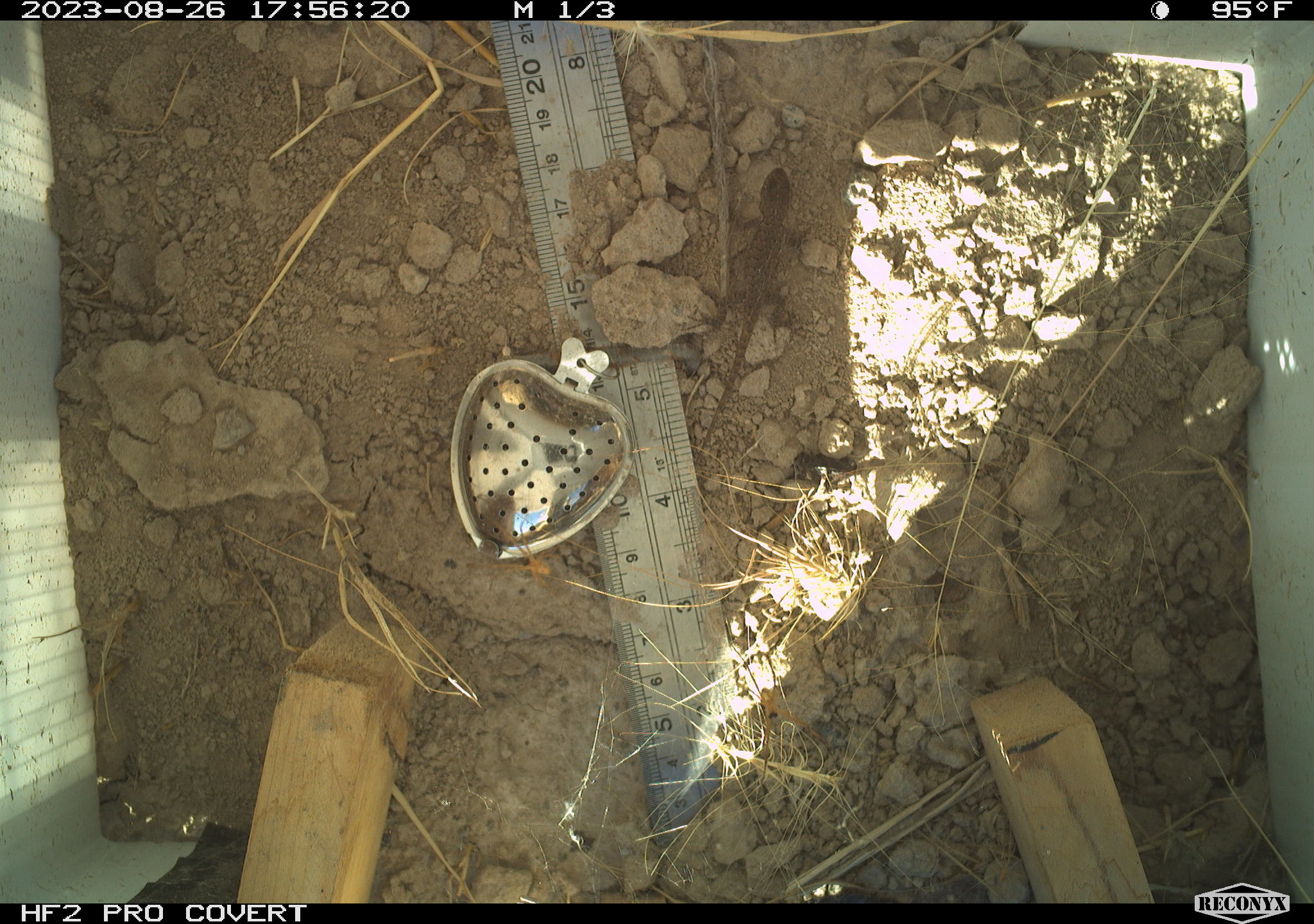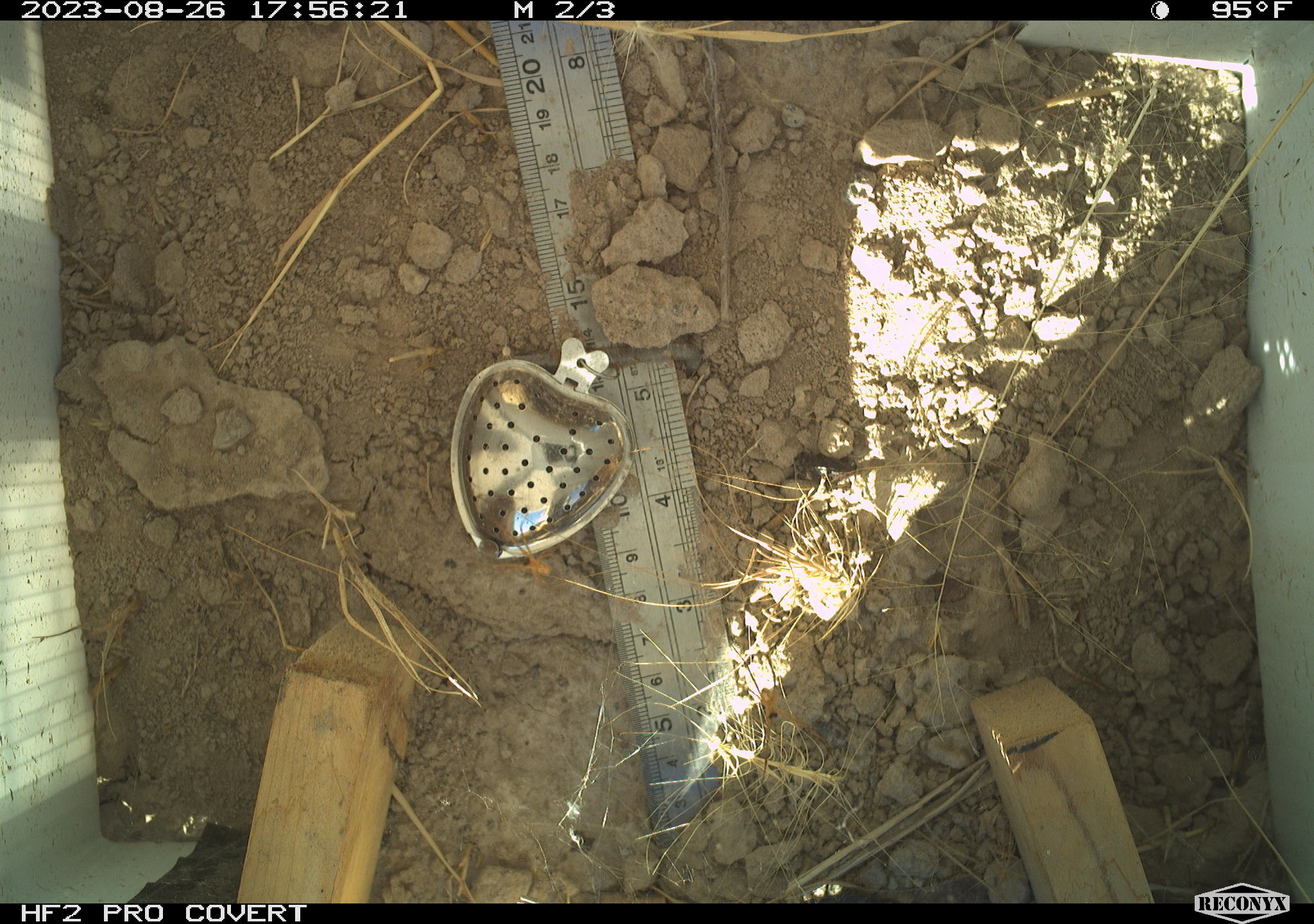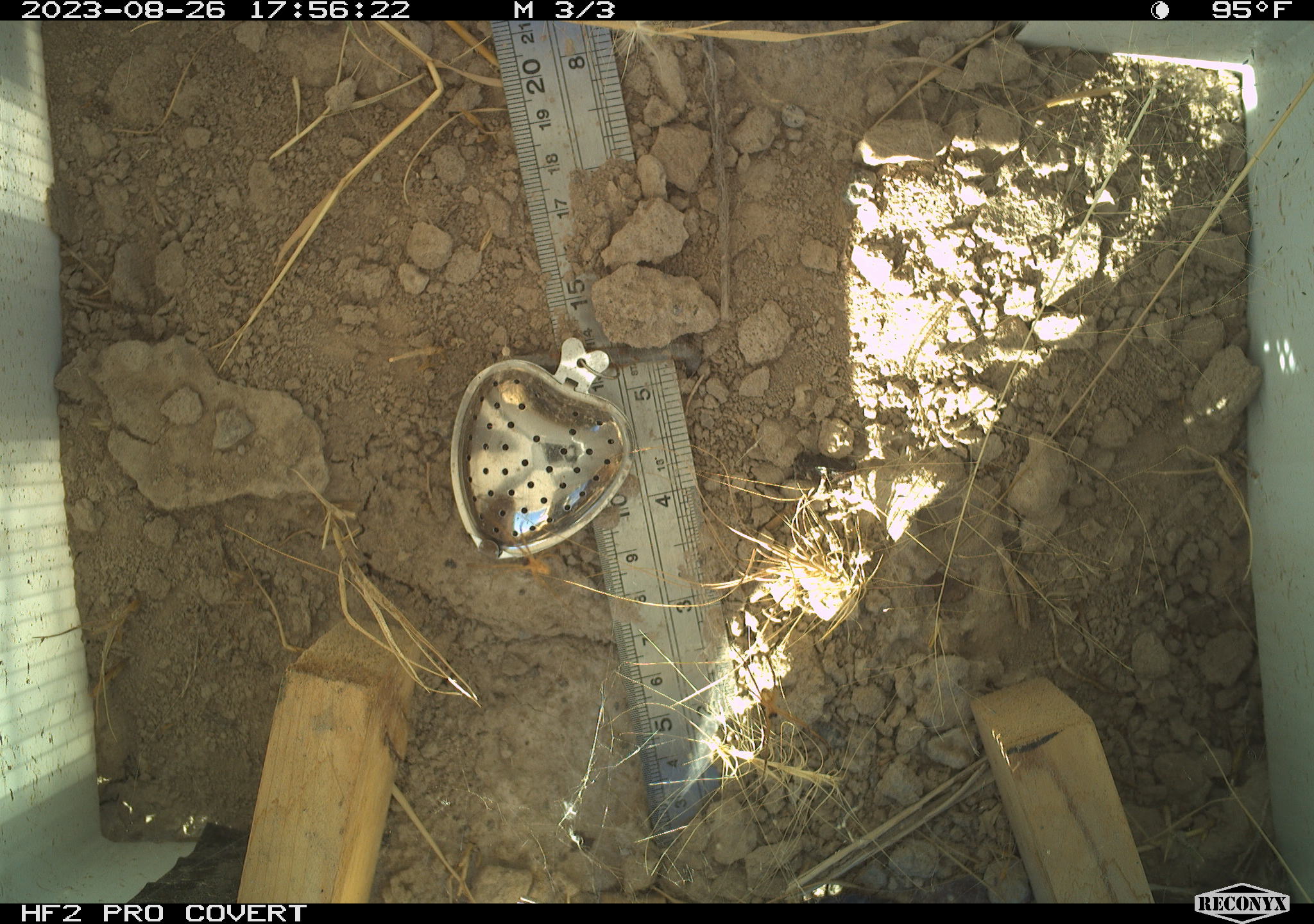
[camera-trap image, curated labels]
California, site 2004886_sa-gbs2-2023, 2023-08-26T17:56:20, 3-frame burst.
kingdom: Animalia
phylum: Chordata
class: Reptilia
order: Squamata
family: Phrynosomatidae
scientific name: Phrynosomatidae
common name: phrynosomatid lizards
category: phrynosomatidae family